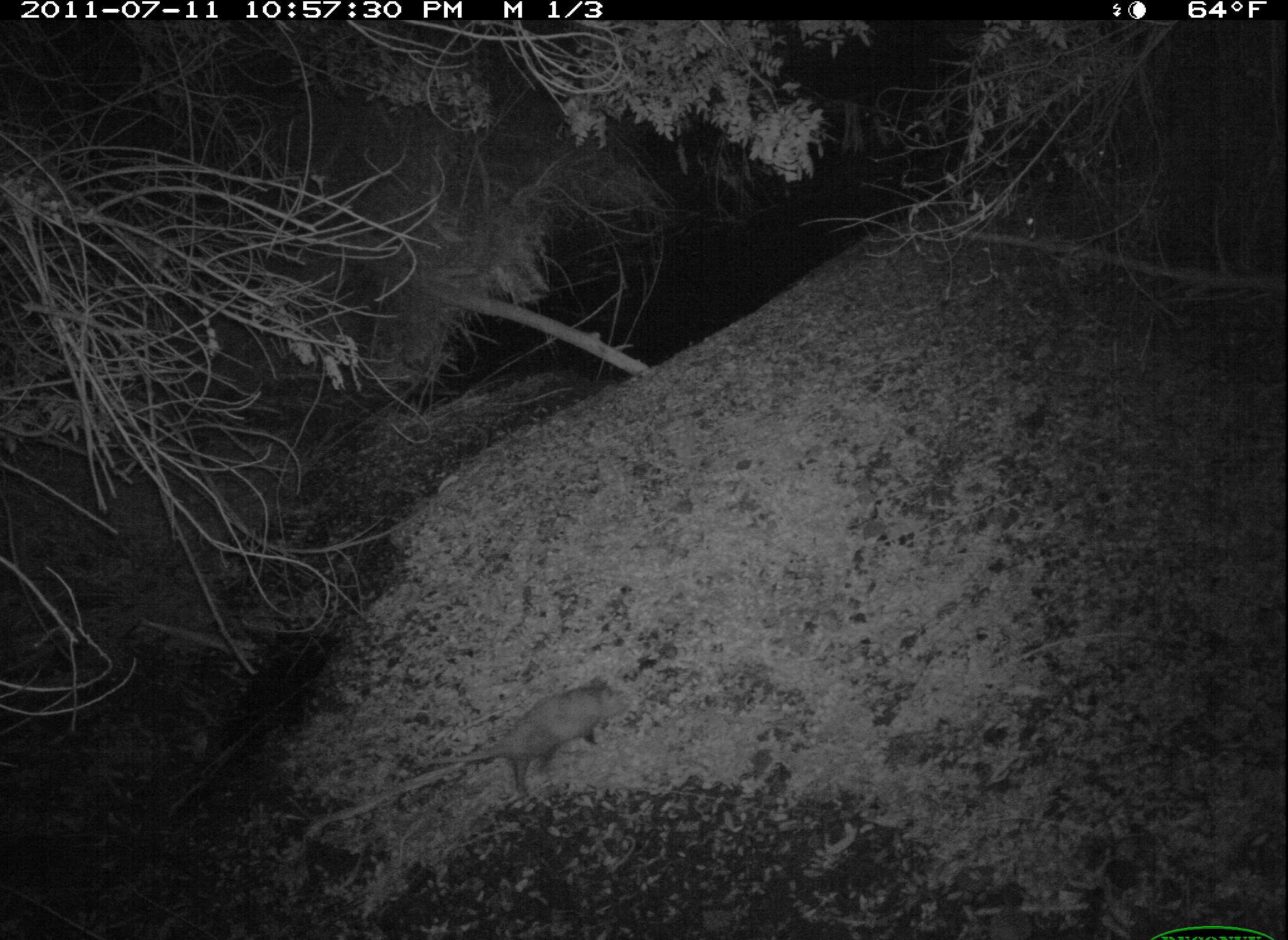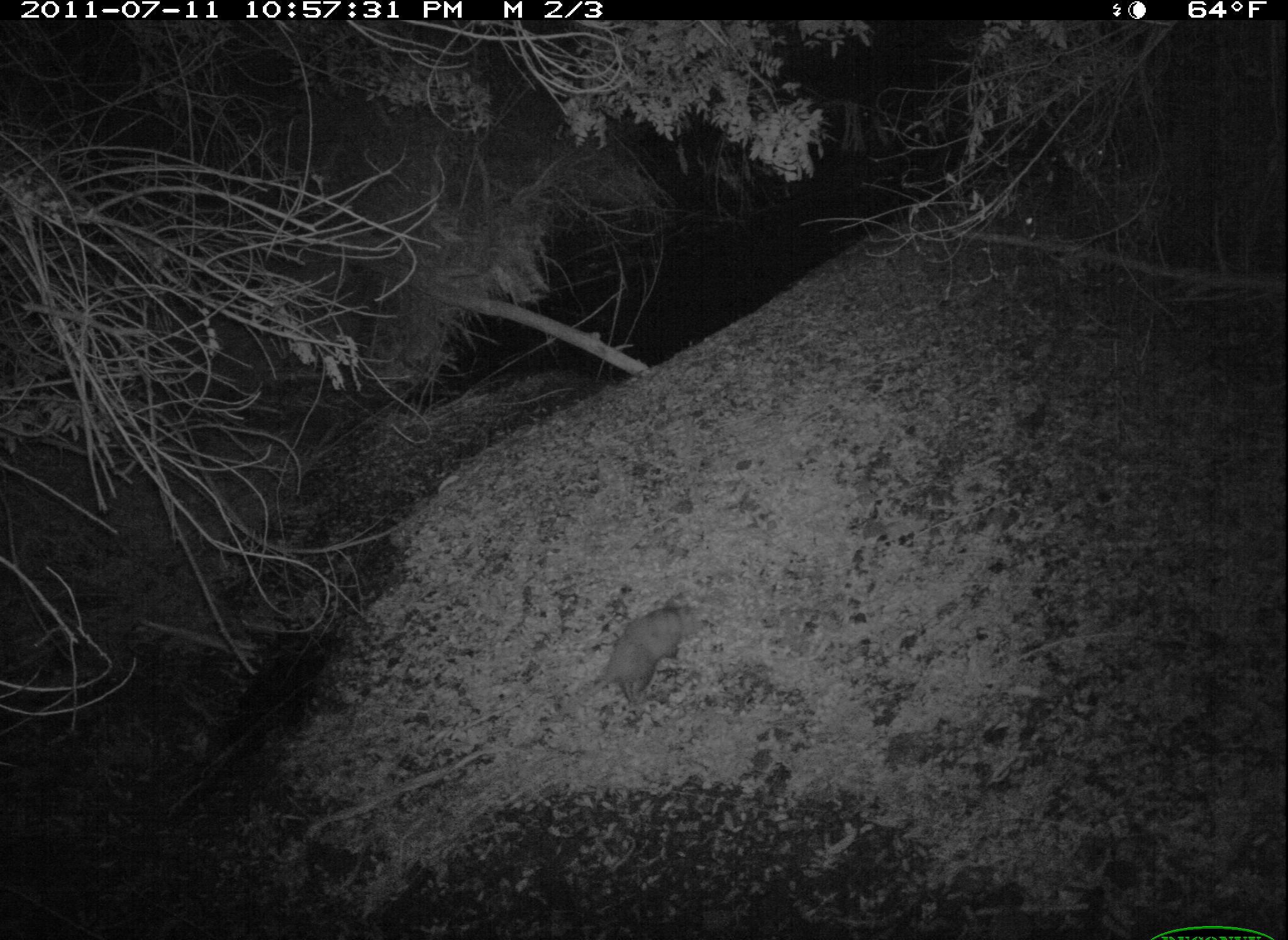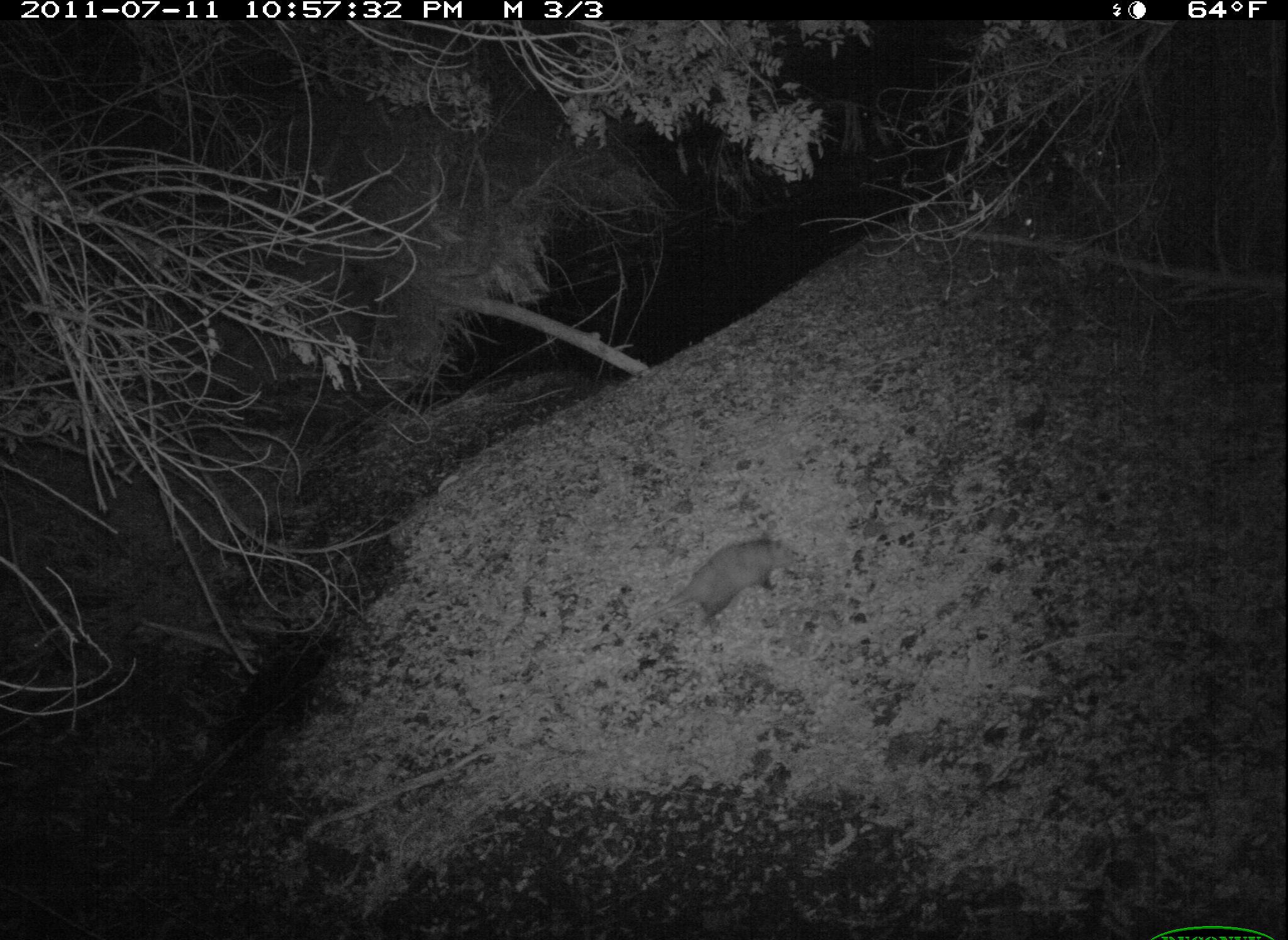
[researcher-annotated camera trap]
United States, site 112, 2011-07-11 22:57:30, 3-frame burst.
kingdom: Animalia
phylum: Chordata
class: Mammalia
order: Didelphimorphia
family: Didelphidae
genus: Didelphis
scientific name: Didelphis virginiana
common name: virginia opossum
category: opossum